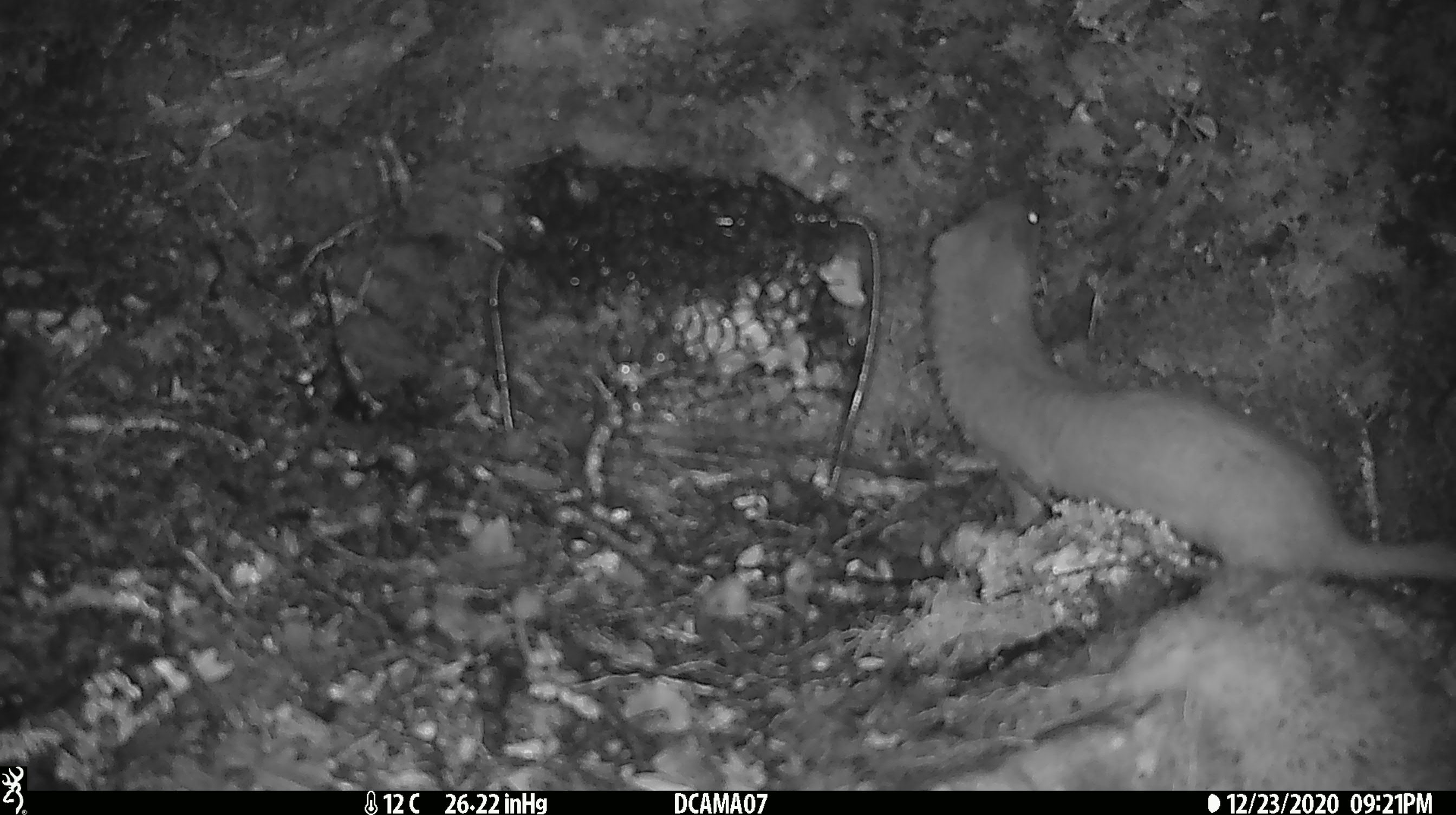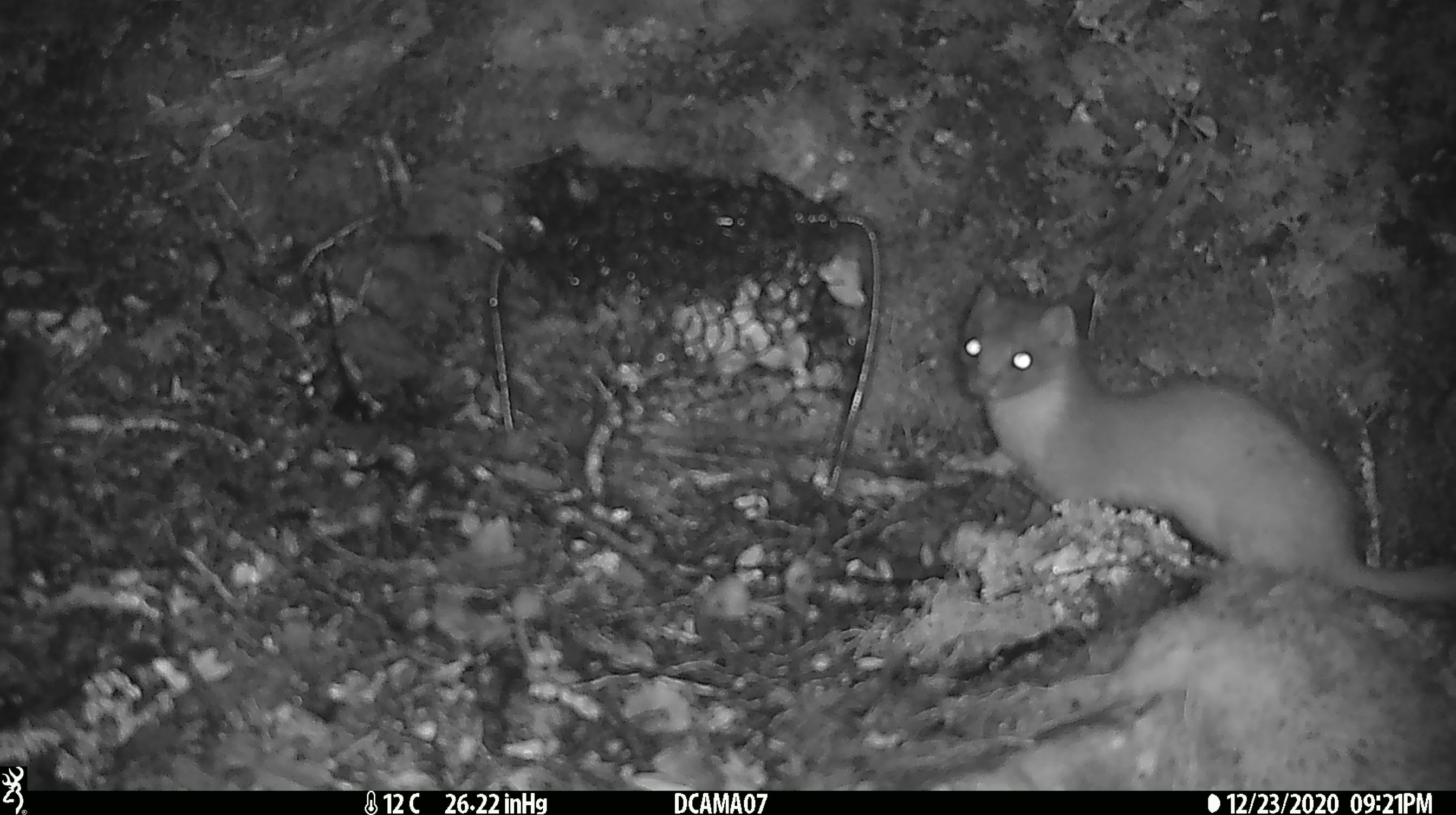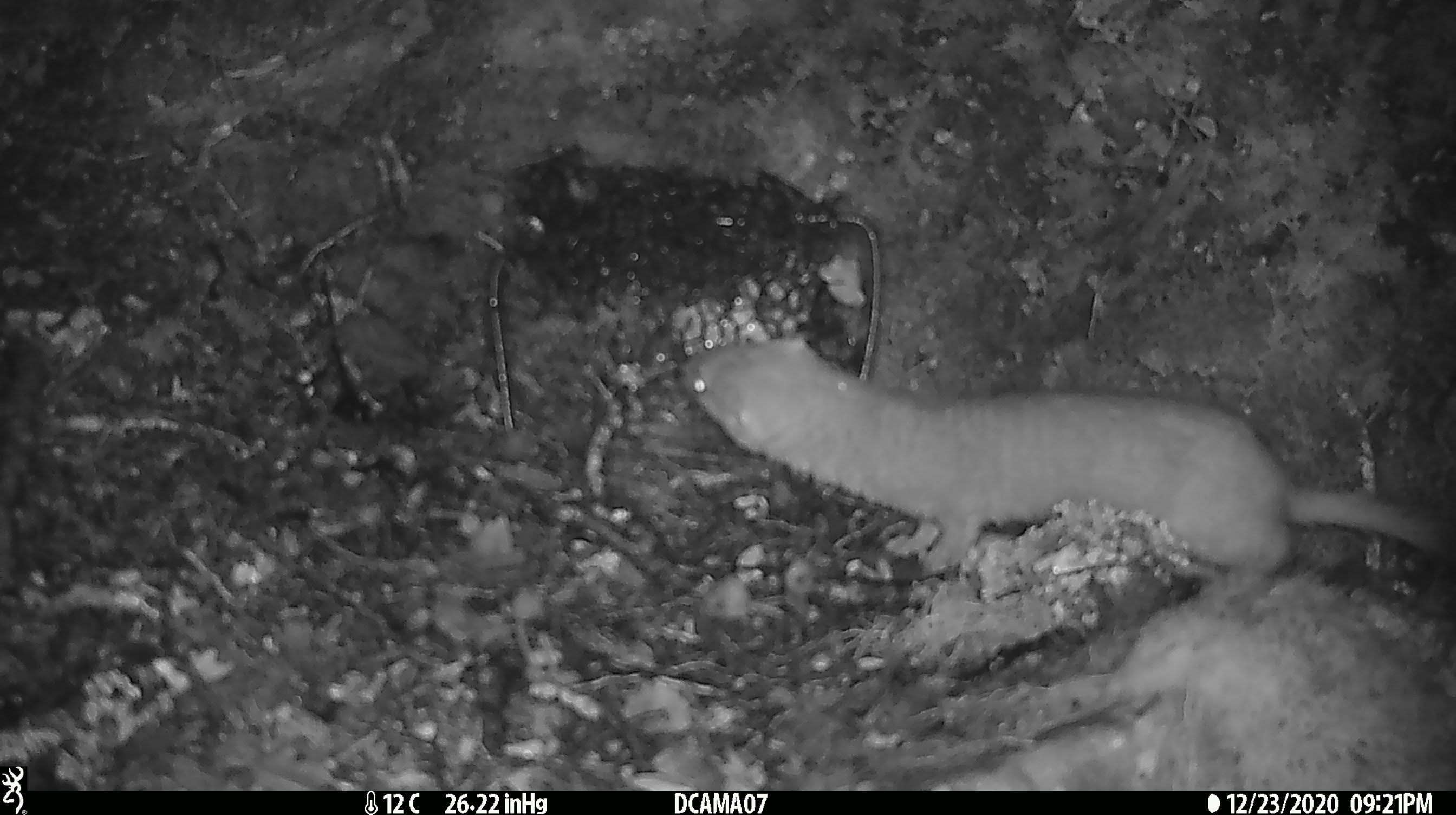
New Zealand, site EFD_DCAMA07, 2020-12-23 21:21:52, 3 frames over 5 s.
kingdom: Animalia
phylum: Chordata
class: Mammalia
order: Carnivora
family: Mustelidae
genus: Mustela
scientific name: Mustela erminea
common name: stoat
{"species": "stoat (Mustela erminea)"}